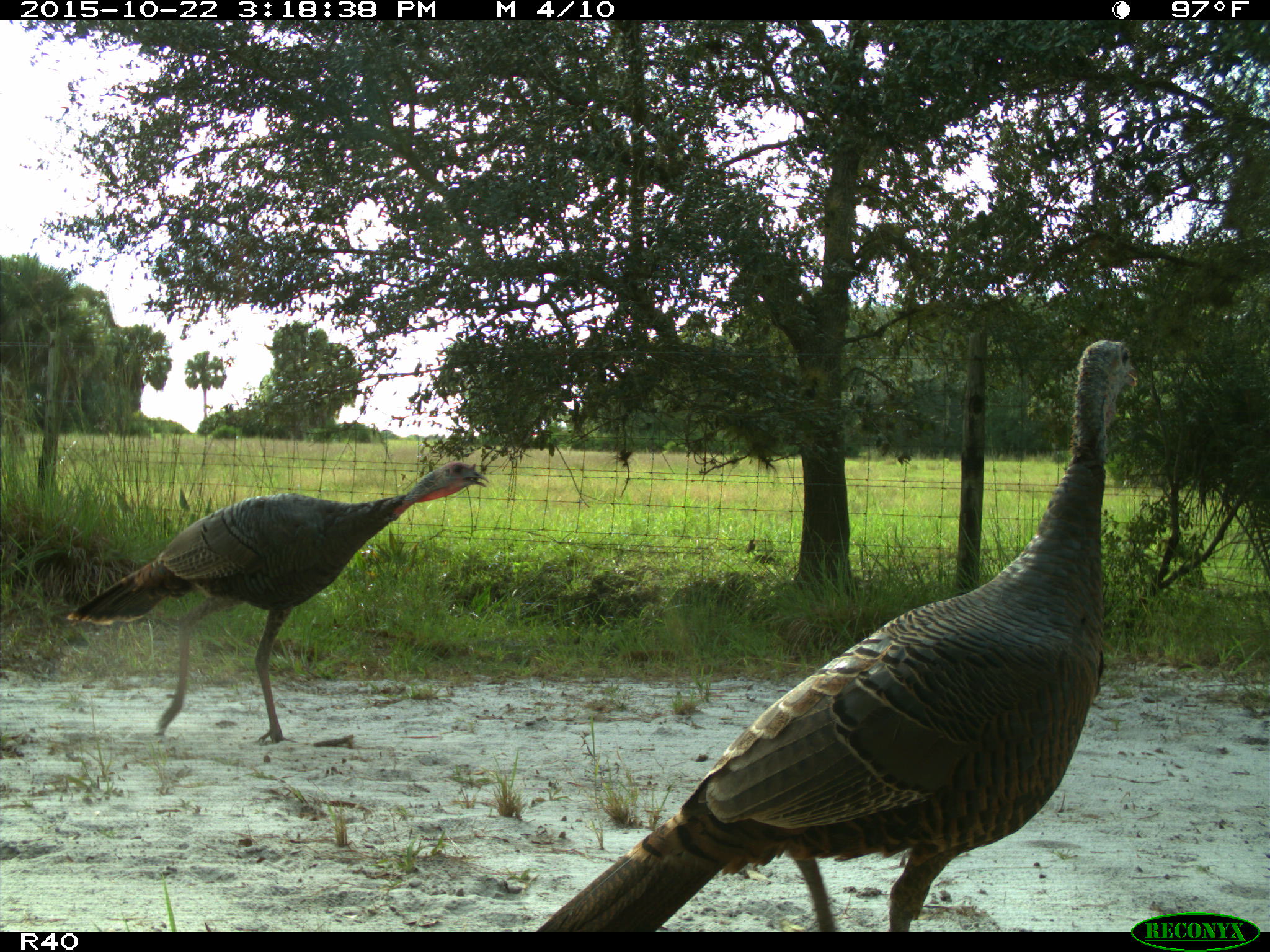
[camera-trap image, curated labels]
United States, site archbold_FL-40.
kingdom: Animalia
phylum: Chordata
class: Aves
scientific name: Aves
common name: birds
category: unidentified bird